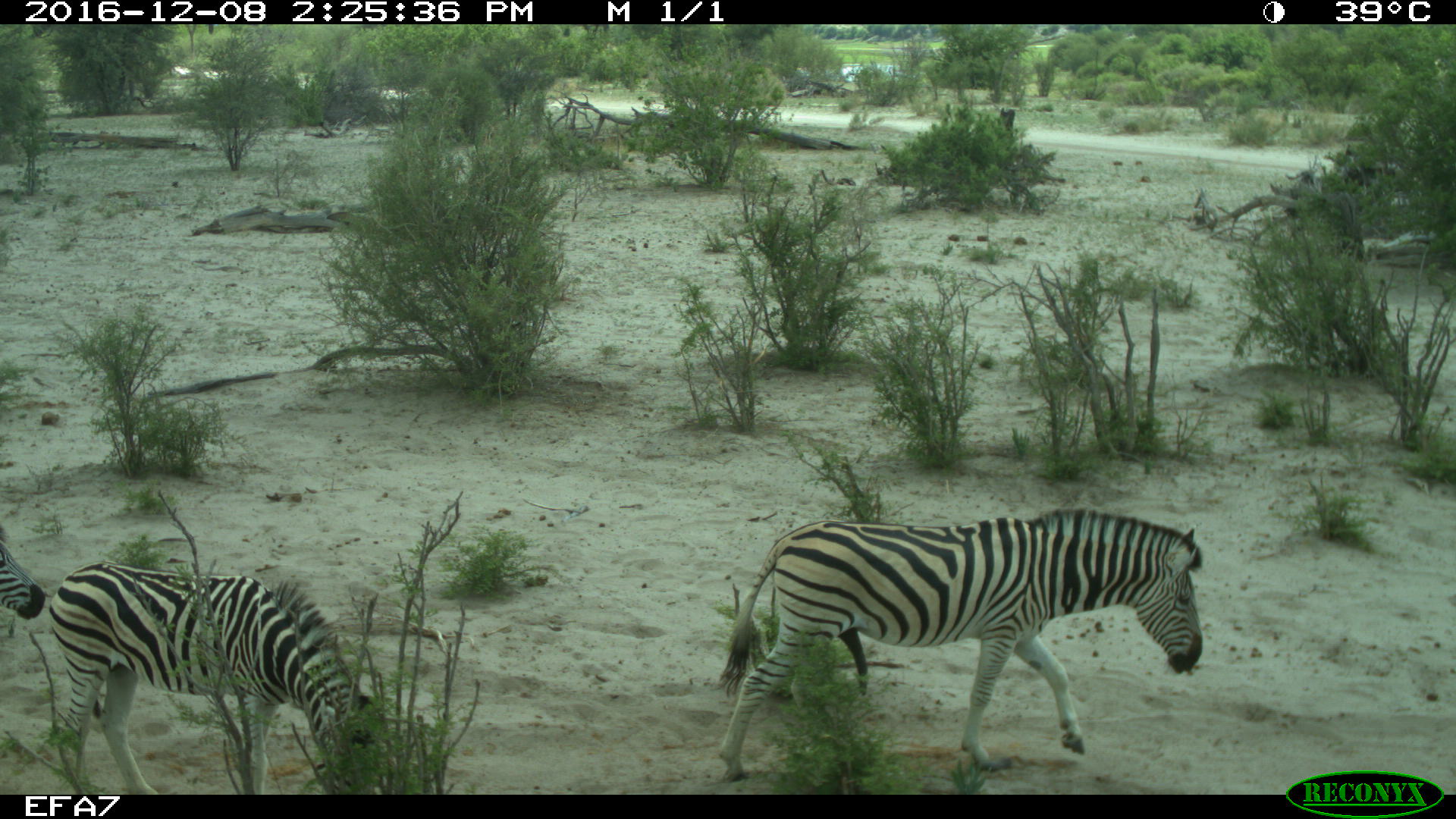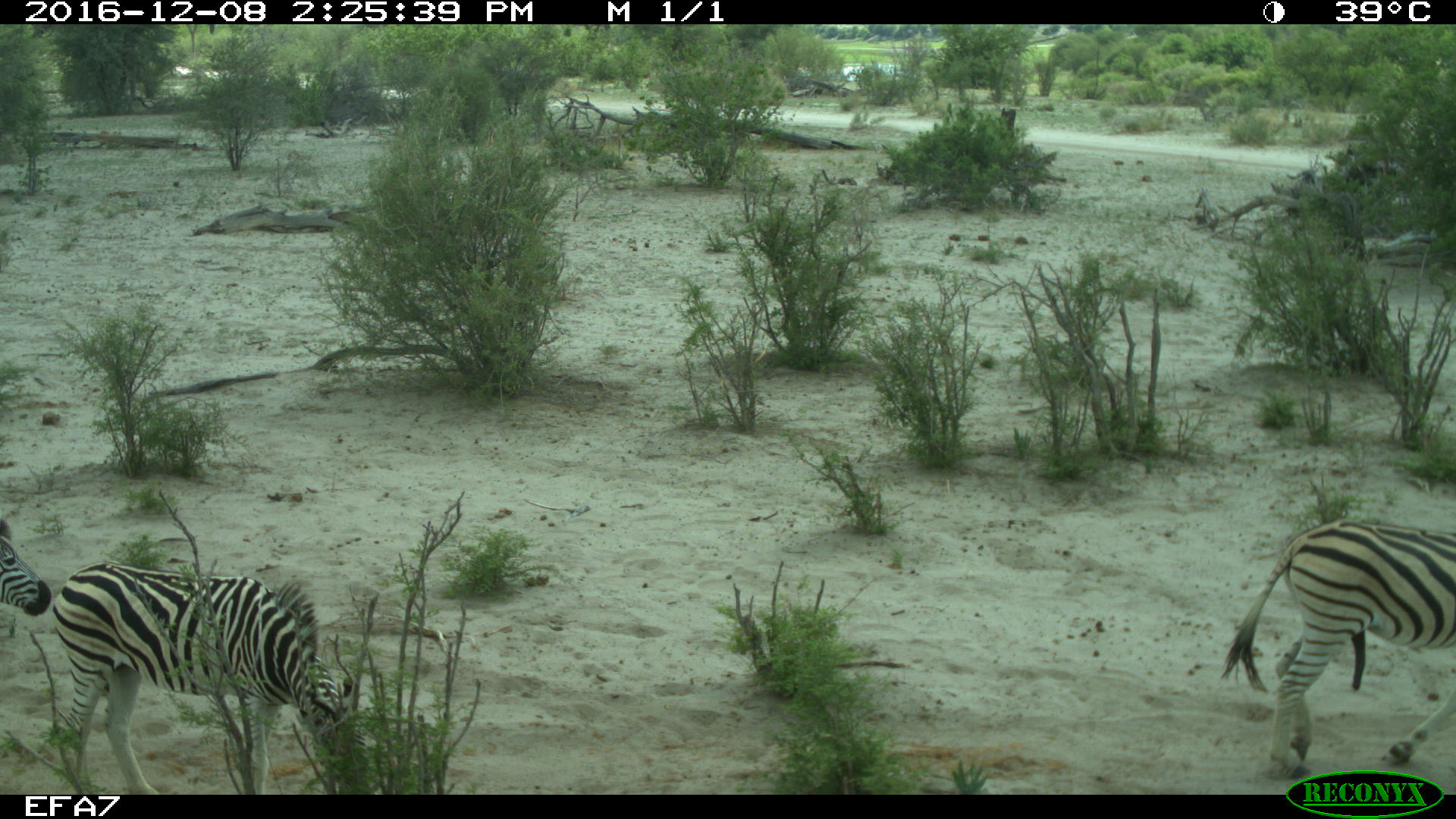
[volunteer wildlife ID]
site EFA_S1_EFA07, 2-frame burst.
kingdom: Animalia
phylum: Chordata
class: Mammalia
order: Perissodactyla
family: Equidae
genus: Equus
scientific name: Equus quagga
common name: plains zebra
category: zebraplains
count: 3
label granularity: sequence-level